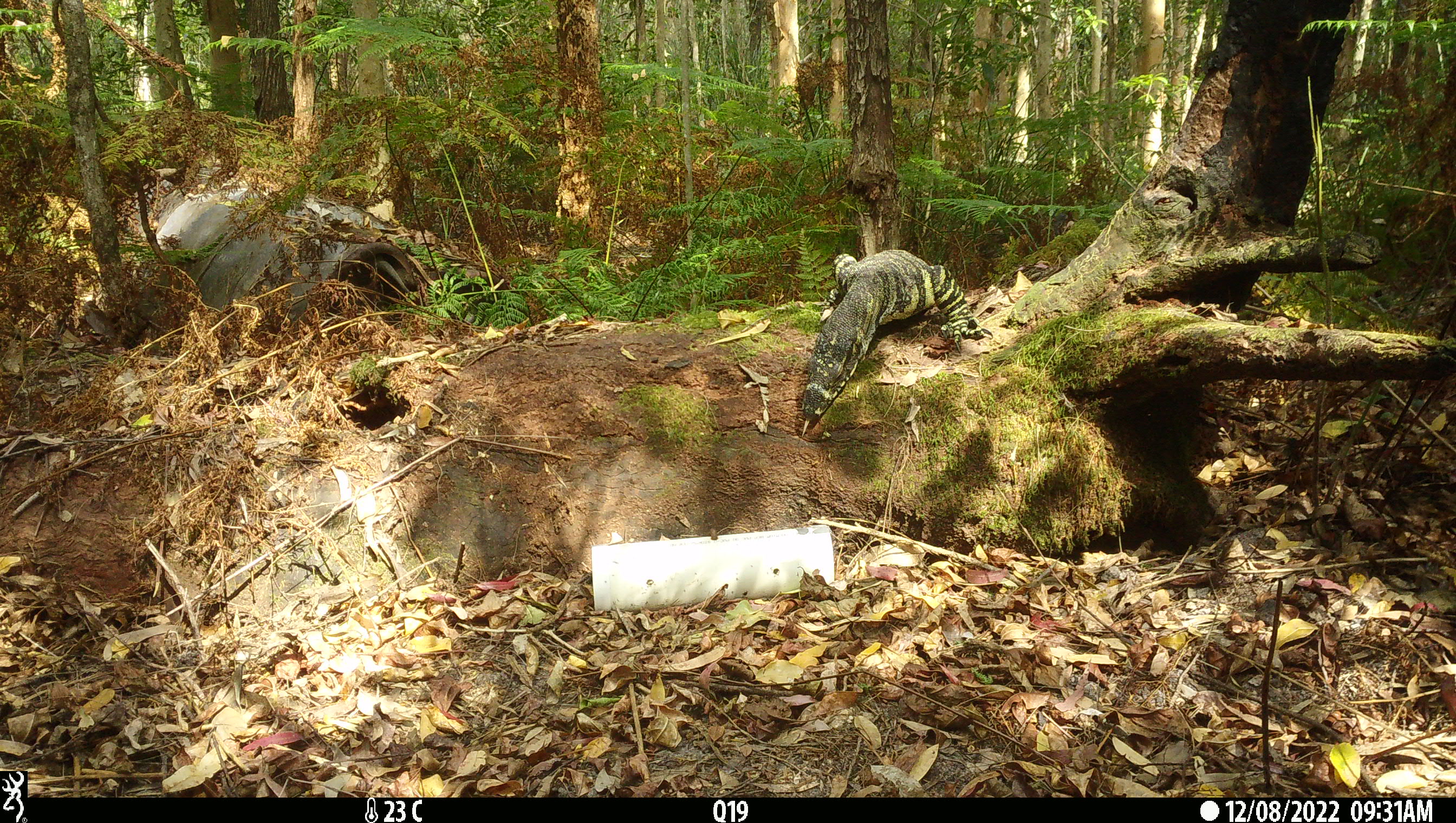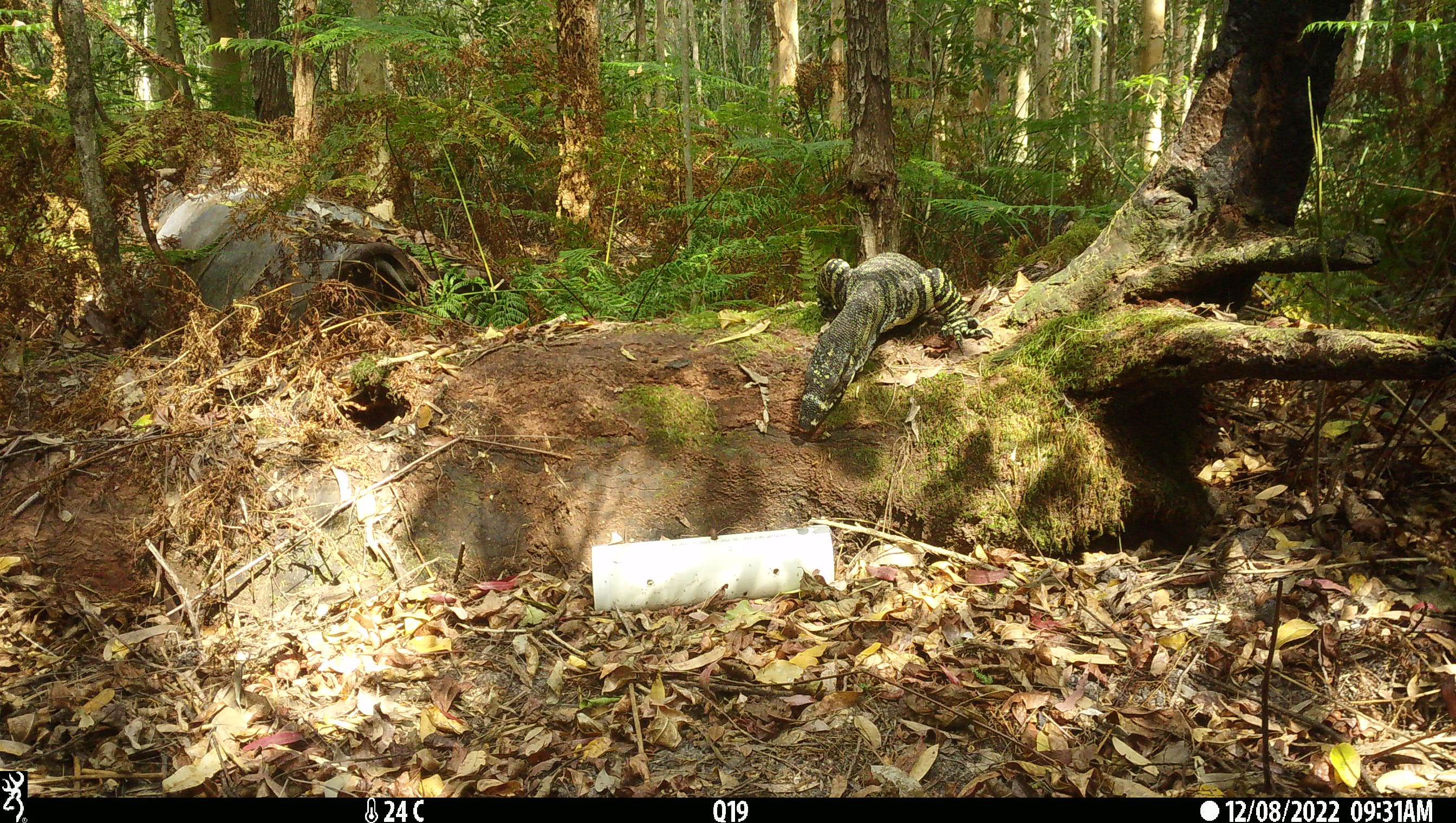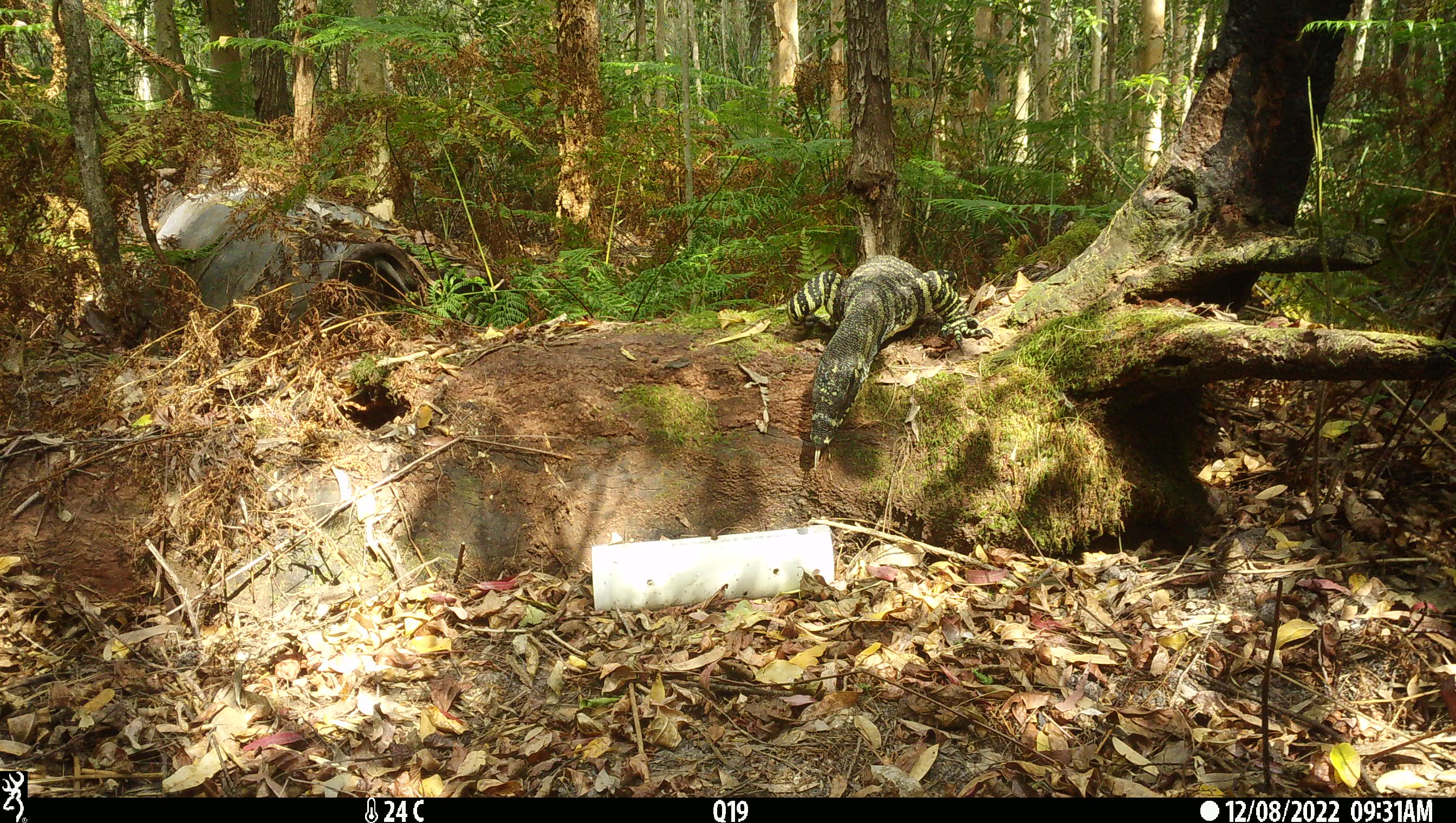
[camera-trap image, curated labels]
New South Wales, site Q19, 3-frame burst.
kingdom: Animalia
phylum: Chordata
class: Reptilia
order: Squamata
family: Varanidae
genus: Varanus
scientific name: Varanus varius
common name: lace monitor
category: goanna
Goanna (lace monitor) (Varanus varius).